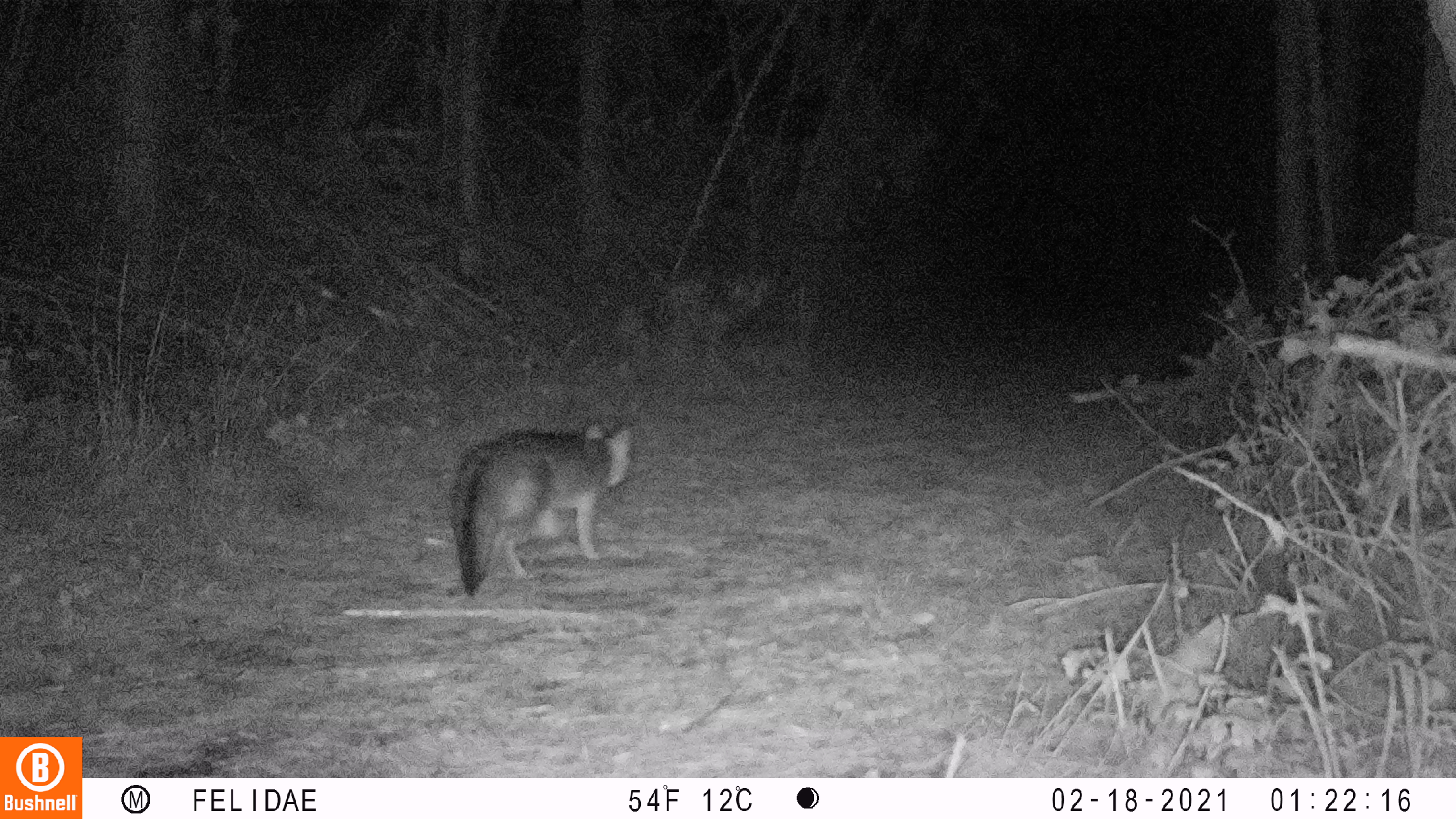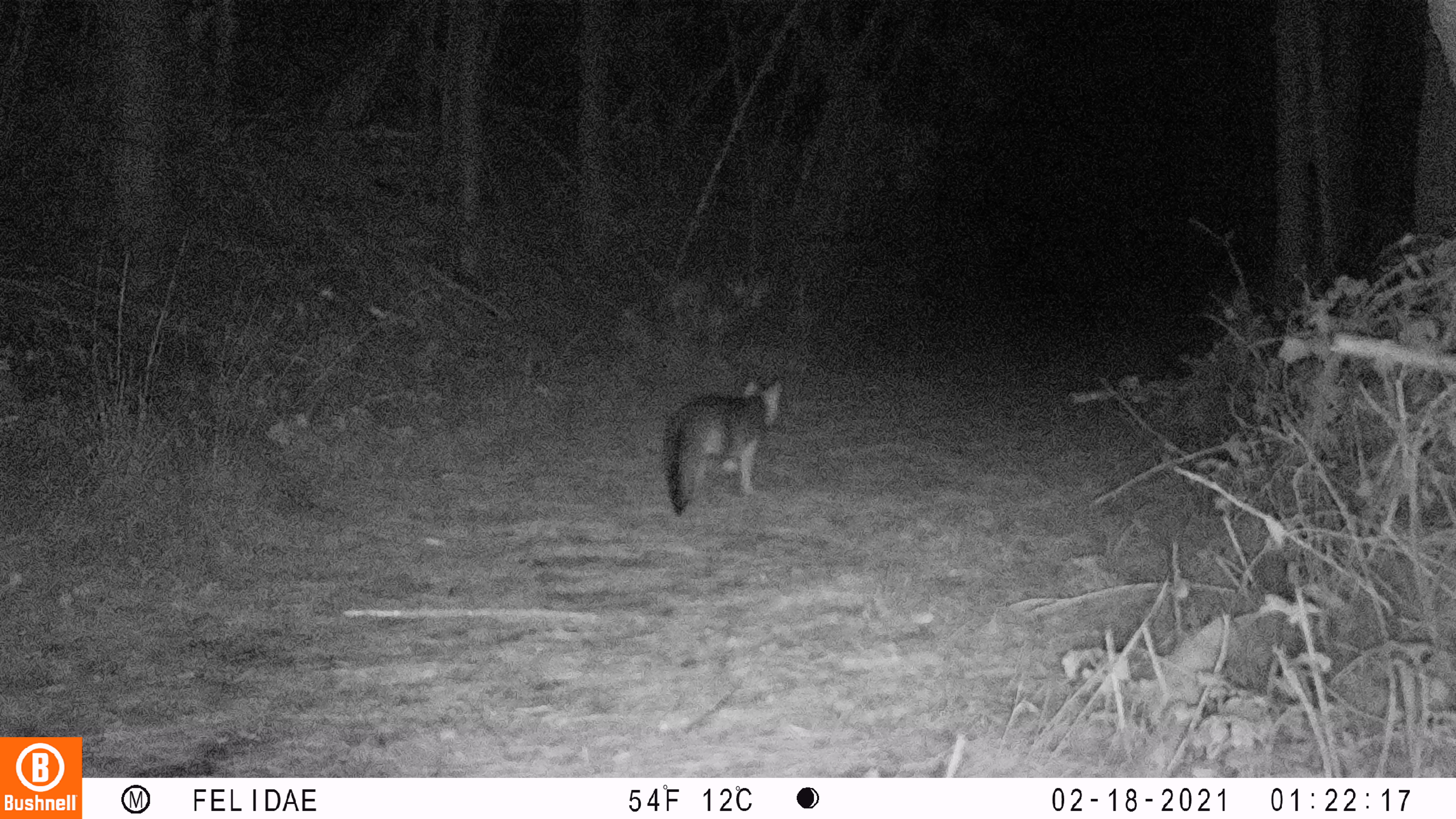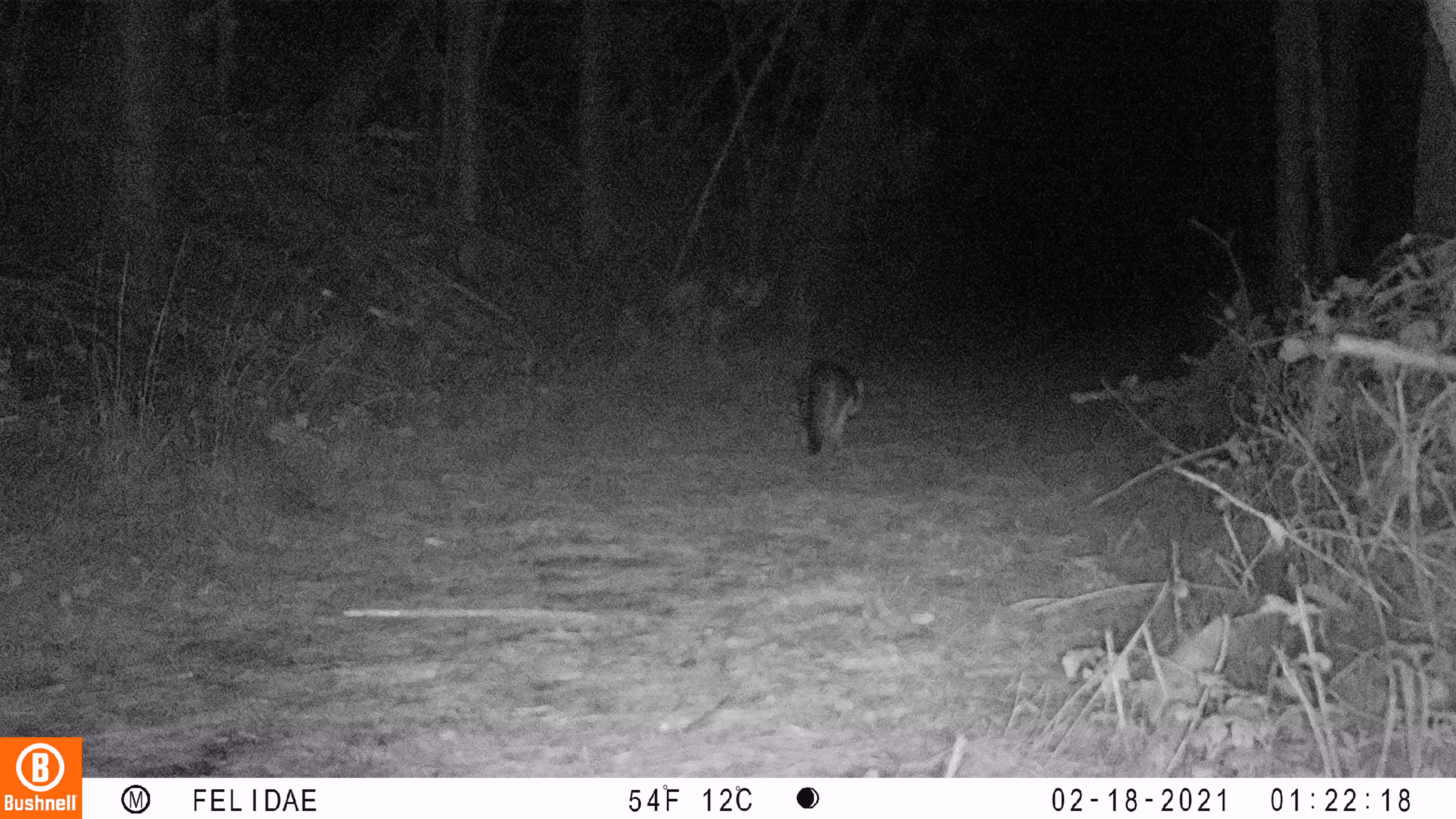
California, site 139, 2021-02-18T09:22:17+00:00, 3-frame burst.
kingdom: Animalia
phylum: Chordata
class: Mammalia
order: Carnivora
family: Canidae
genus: Urocyon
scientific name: Urocyon cinereoargenteus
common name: gray fox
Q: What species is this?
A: Gray fox (Urocyon cinereoargenteus).